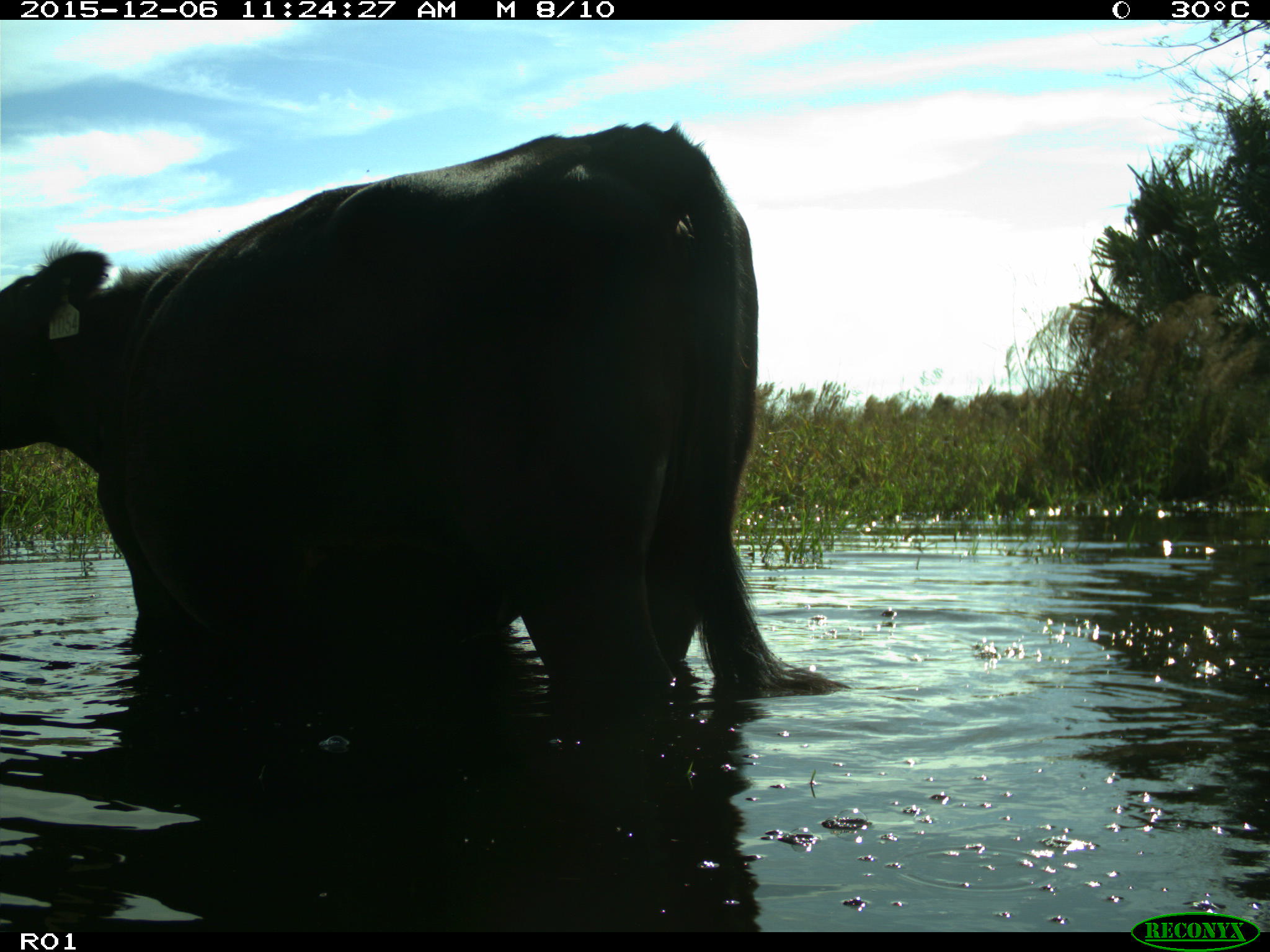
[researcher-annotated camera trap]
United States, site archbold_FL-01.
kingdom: Animalia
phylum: Chordata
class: Mammalia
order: Artiodactyla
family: Bovidae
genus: Bos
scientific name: Bos taurus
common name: domestic cow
Bos taurus (domestic cow).